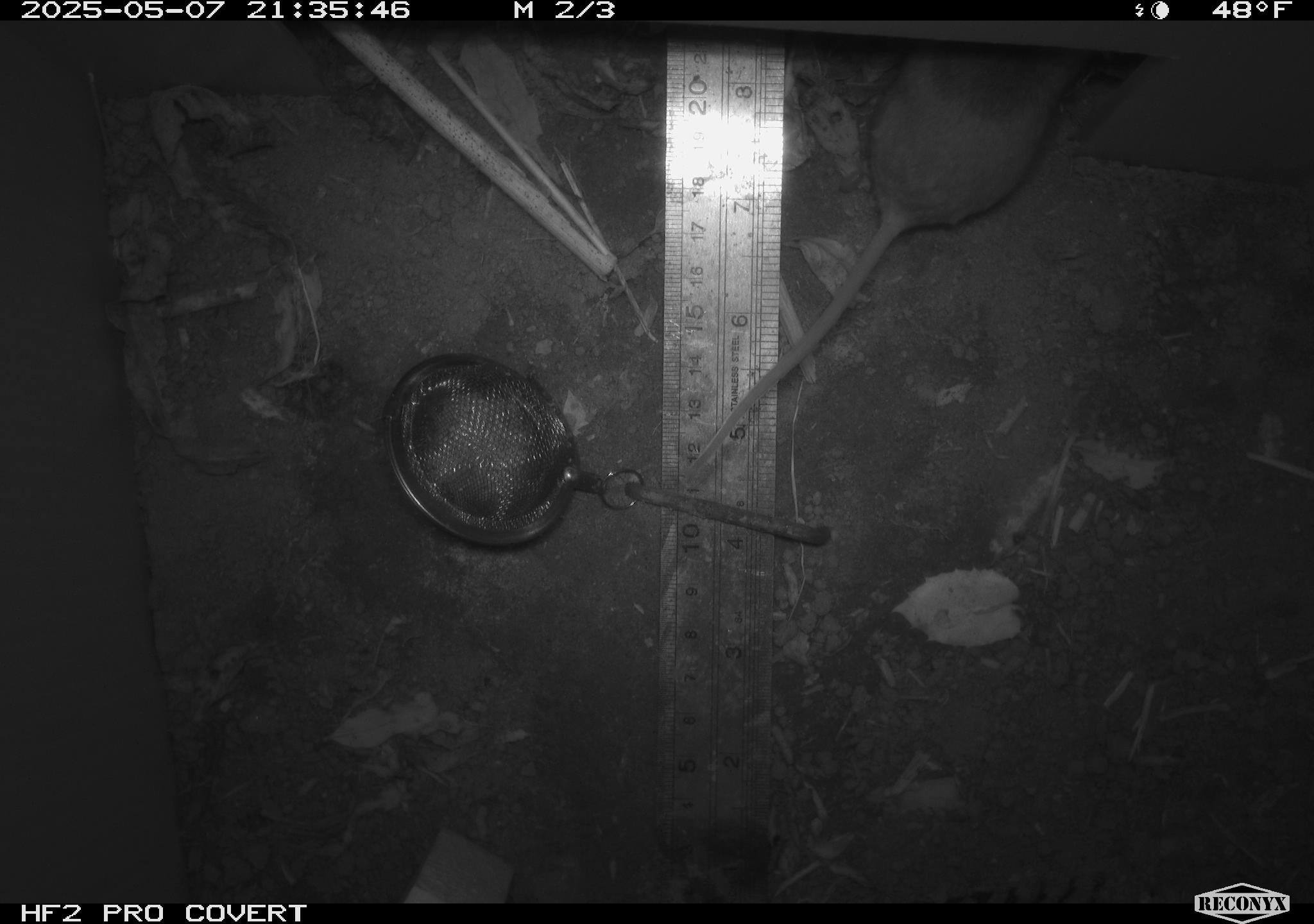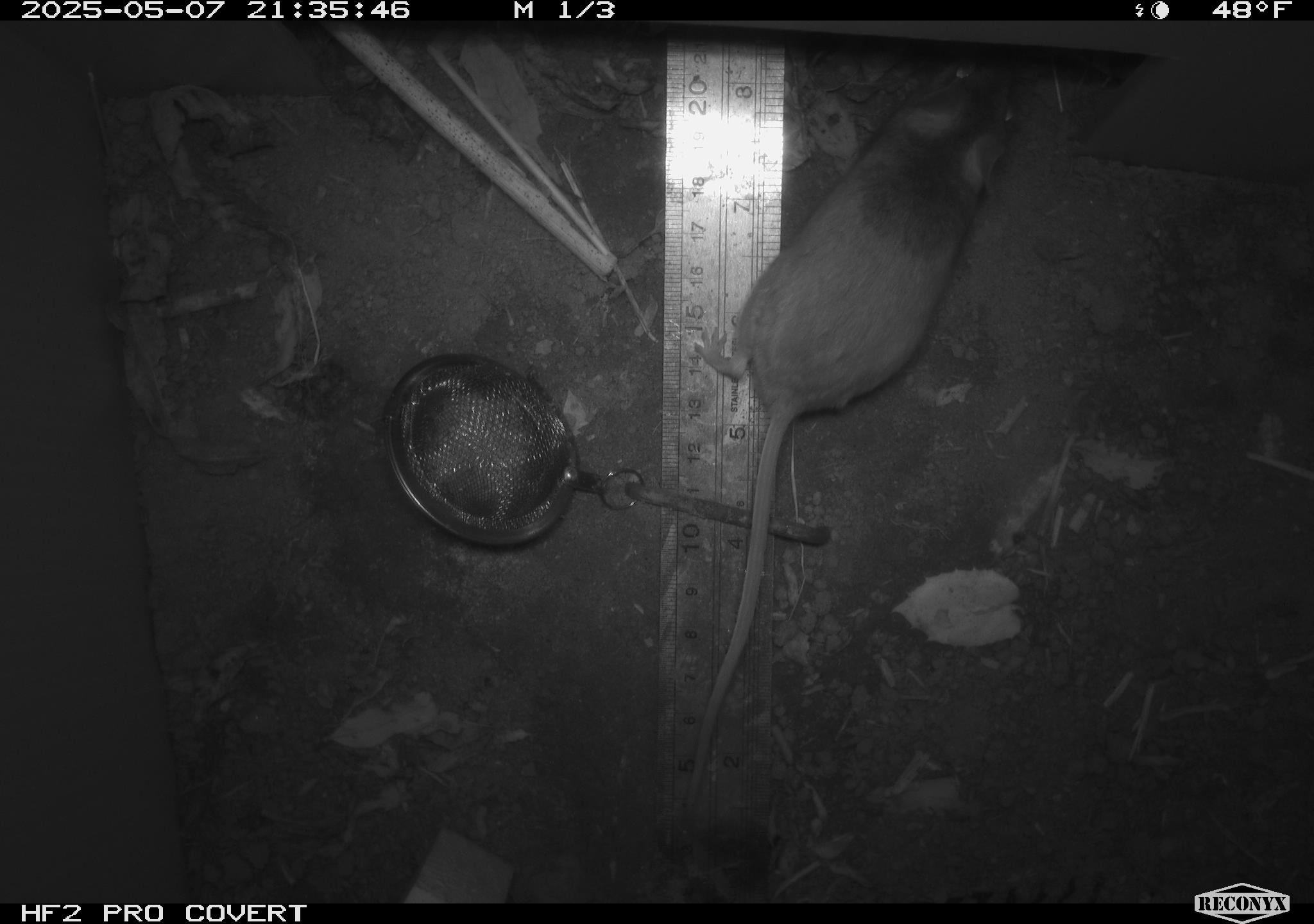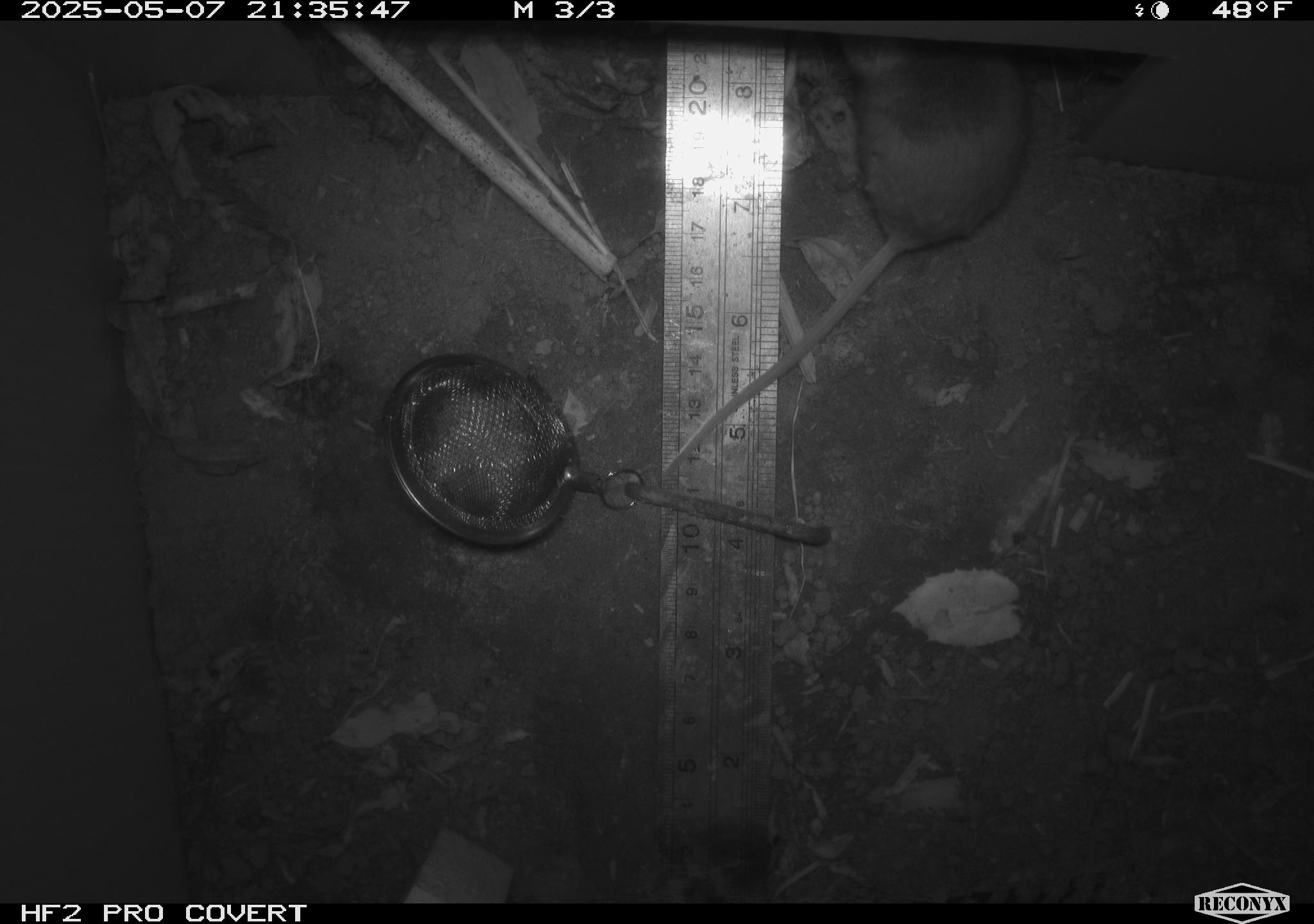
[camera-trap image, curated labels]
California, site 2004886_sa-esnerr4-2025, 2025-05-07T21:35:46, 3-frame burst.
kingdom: Animalia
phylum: Chordata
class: Mammalia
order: Rodentia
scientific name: Rodentia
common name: rodent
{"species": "rodent (Rodentia)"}